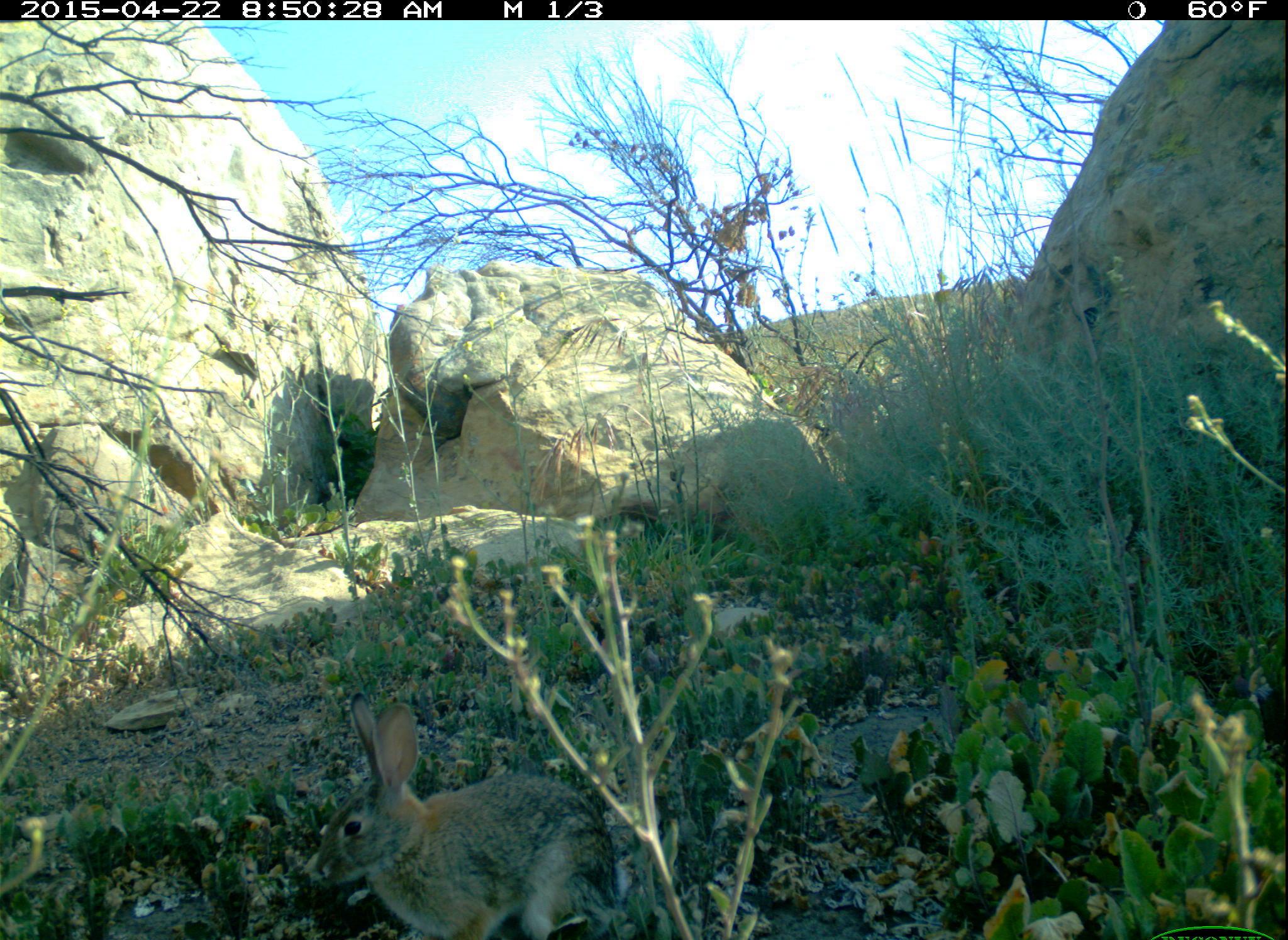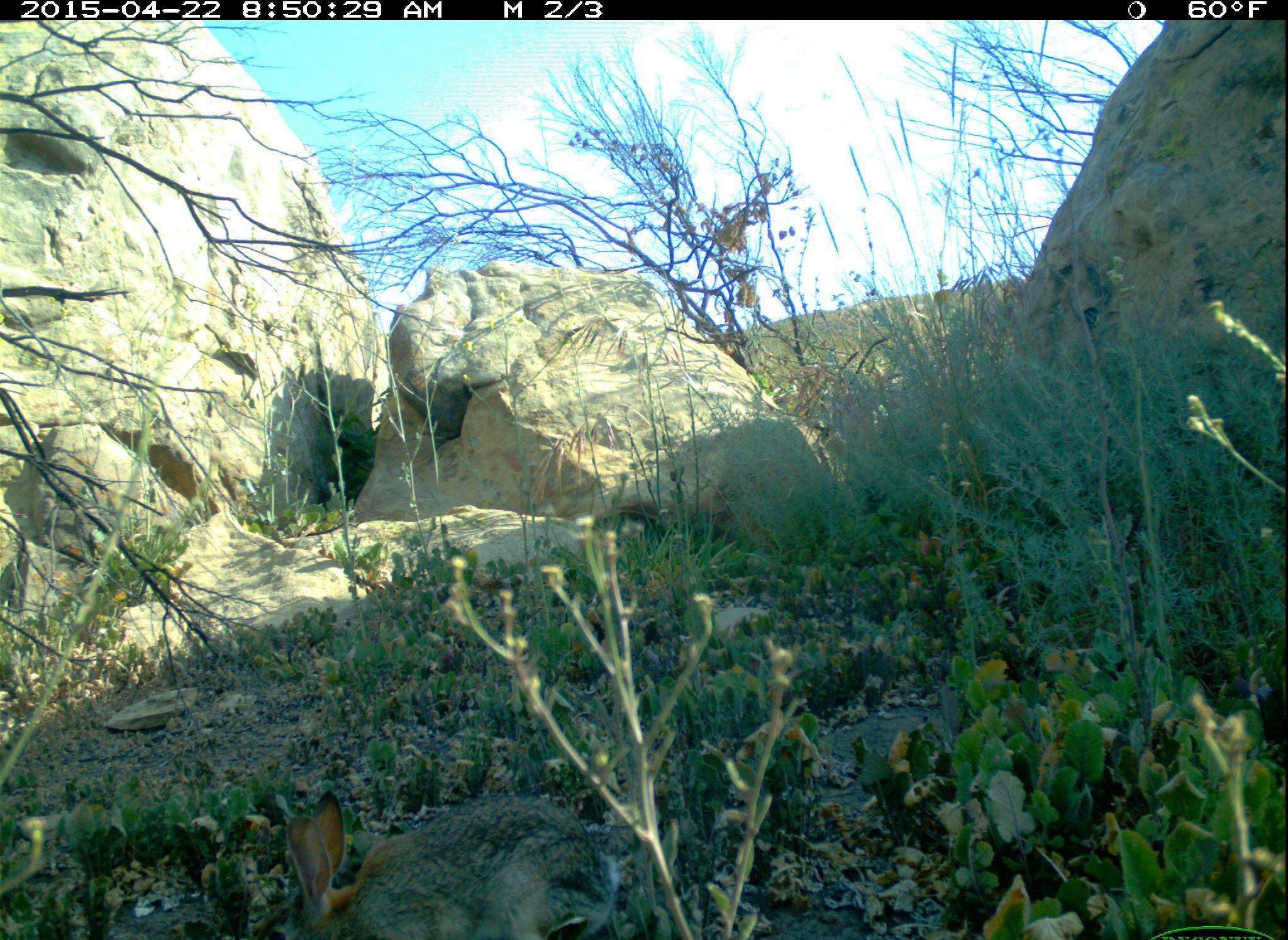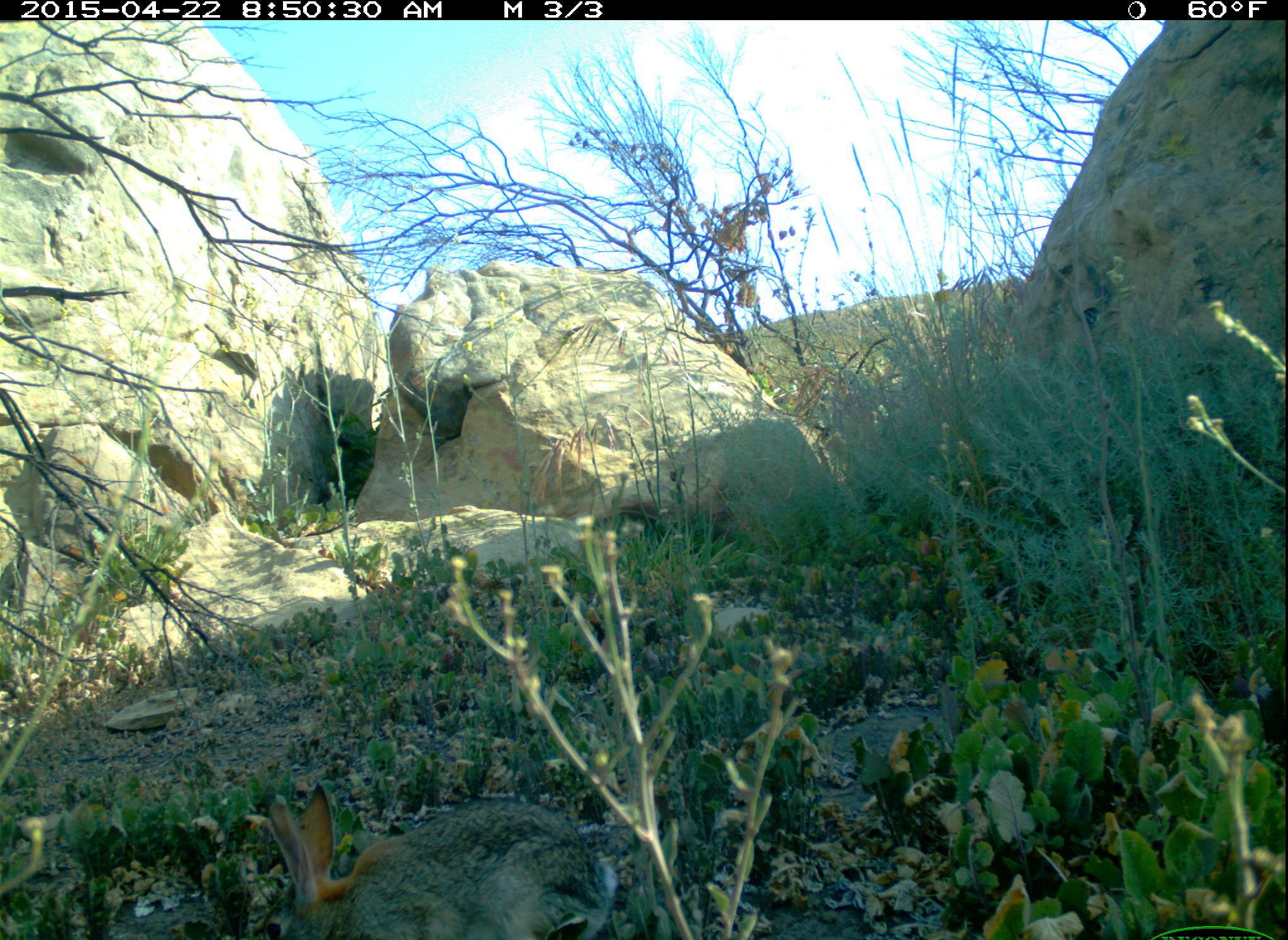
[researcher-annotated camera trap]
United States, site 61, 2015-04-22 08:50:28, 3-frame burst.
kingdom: Animalia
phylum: Chordata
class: Mammalia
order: Lagomorpha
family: Leporidae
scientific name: Leporidae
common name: rabbits and hares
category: rabbit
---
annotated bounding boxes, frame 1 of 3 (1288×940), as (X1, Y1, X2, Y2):
rabbit: (309, 685, 633, 940)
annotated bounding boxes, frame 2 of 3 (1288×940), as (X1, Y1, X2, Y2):
rabbit: (277, 780, 625, 939)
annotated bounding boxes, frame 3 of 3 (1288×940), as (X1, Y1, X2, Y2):
rabbit: (256, 781, 625, 940)